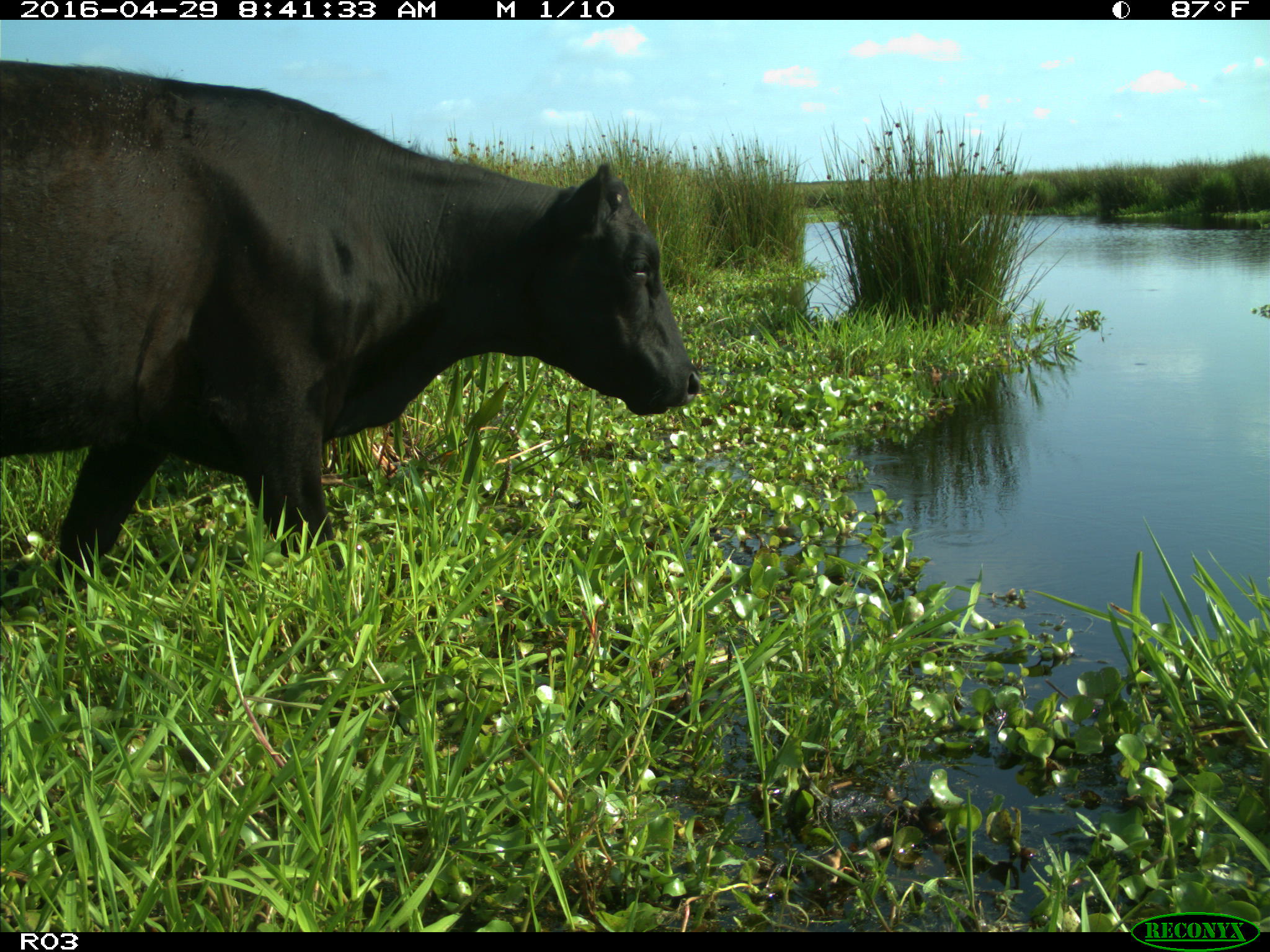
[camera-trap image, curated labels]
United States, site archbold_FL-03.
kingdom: Animalia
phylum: Chordata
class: Mammalia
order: Artiodactyla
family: Bovidae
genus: Bos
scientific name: Bos taurus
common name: domestic cow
Bos taurus (domestic cow).